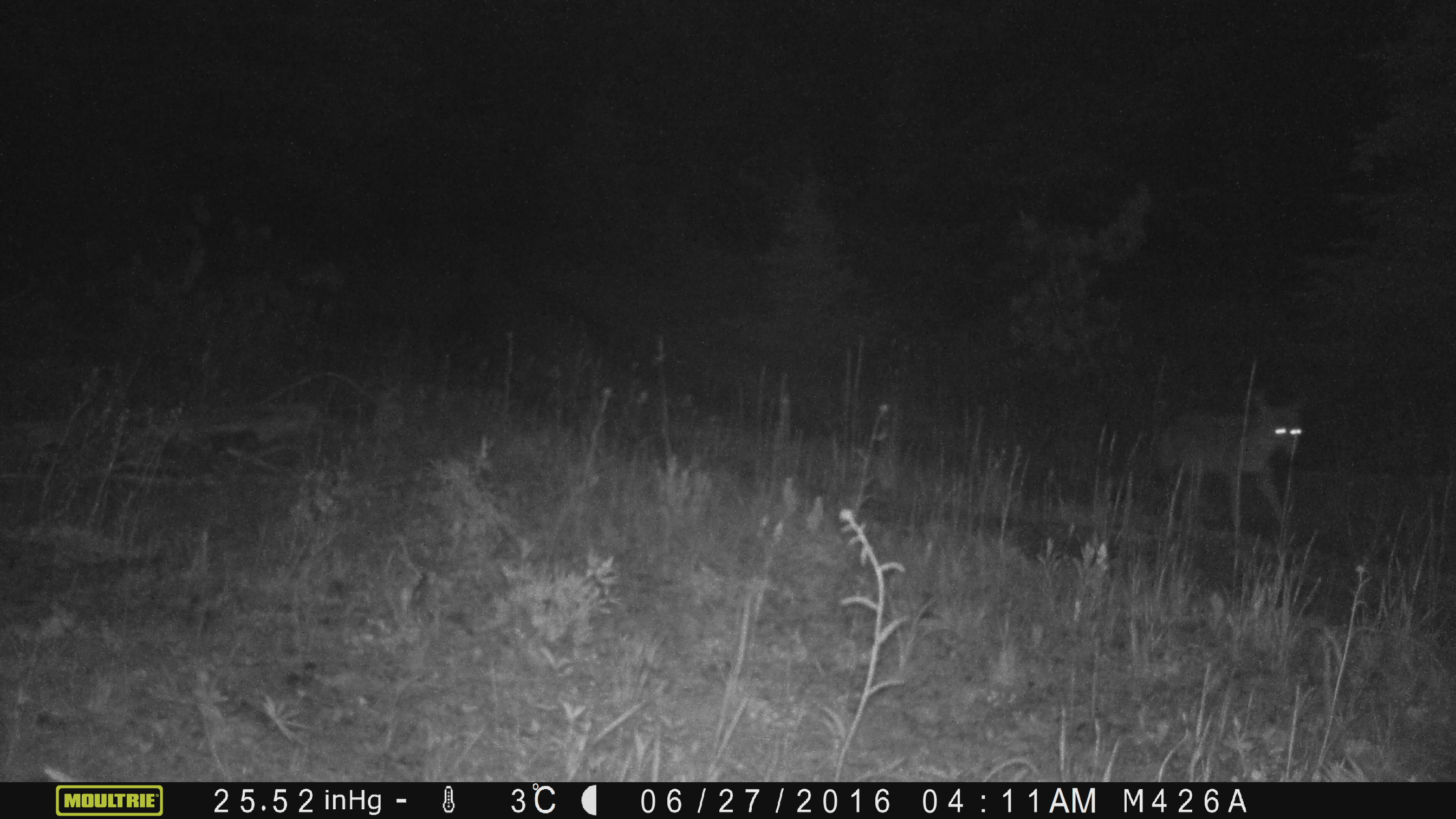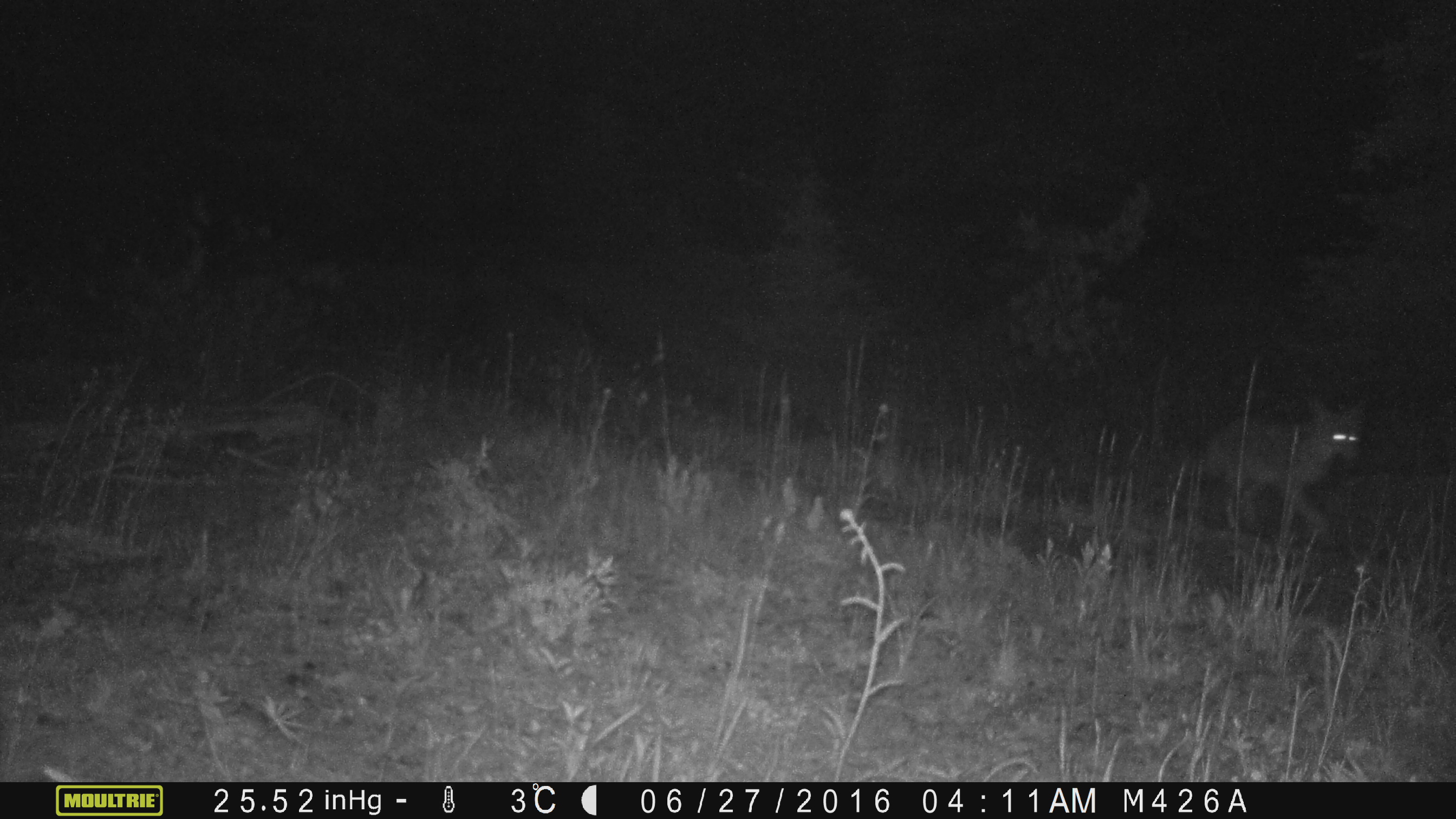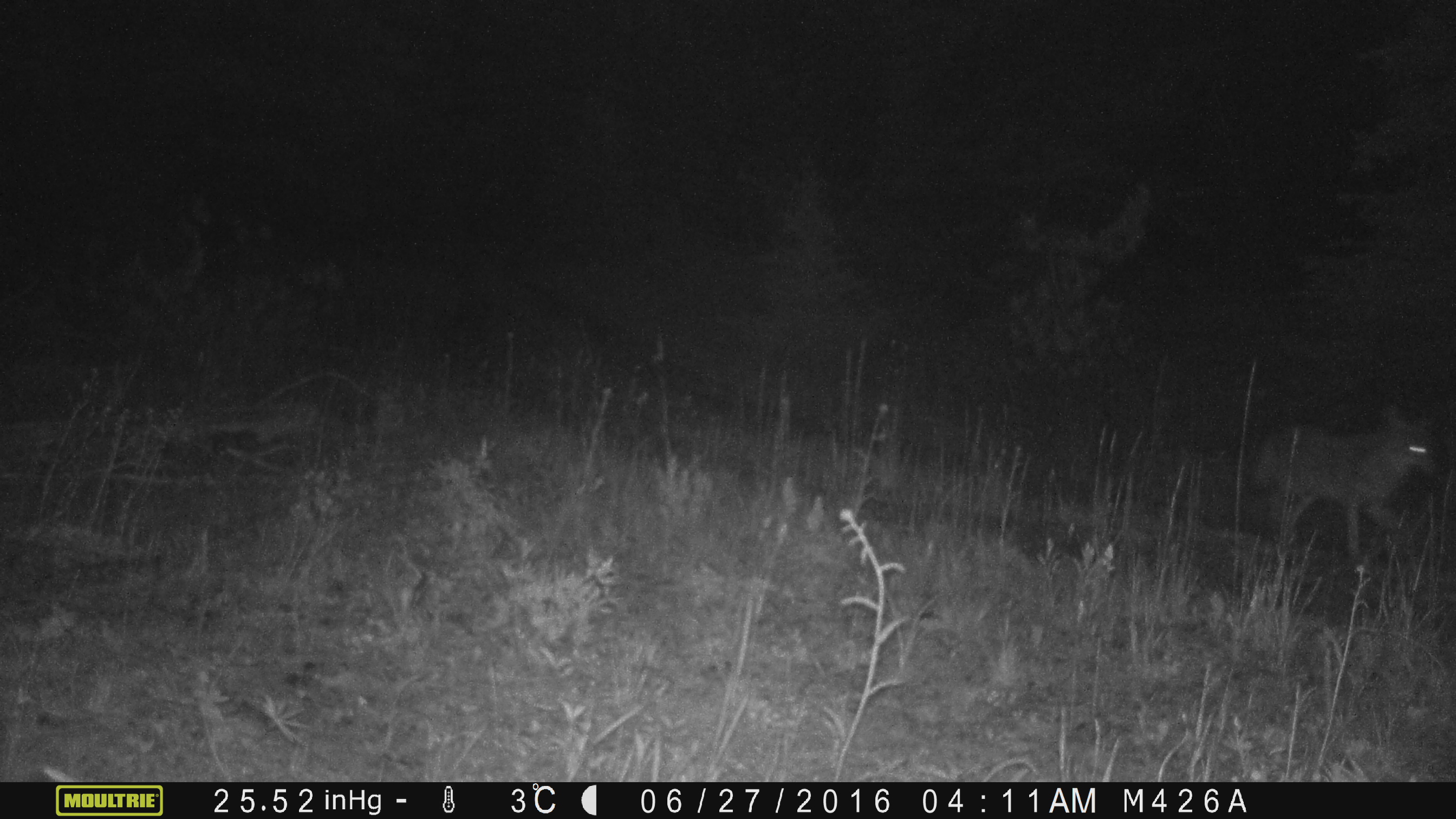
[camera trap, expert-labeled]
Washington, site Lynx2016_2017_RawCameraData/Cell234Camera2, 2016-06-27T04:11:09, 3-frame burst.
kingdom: Animalia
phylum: Chordata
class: Mammalia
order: Carnivora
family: Canidae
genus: Canis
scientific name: Canis latrans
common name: coyote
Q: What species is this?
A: Canis latrans (coyote).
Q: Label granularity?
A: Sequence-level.